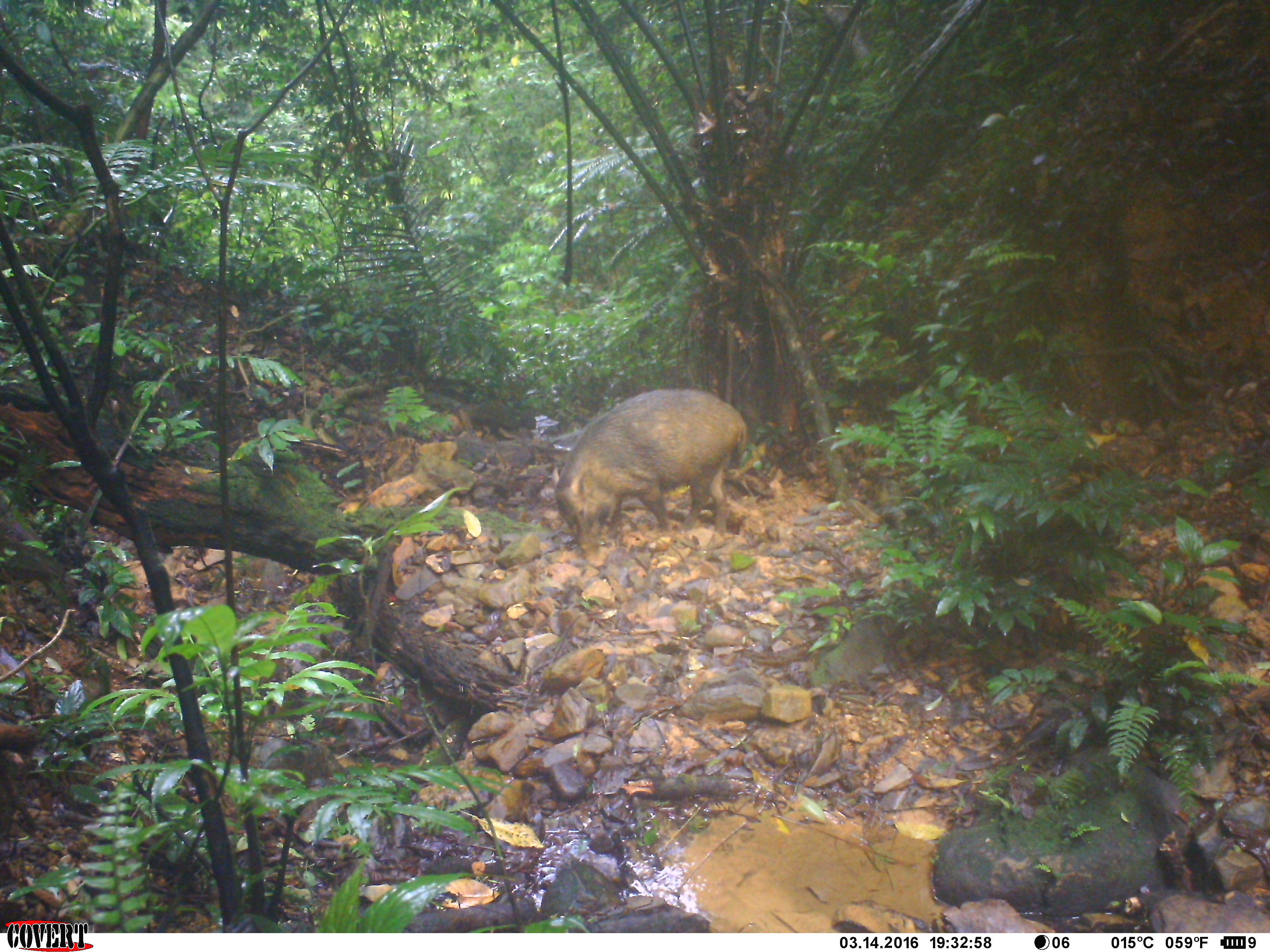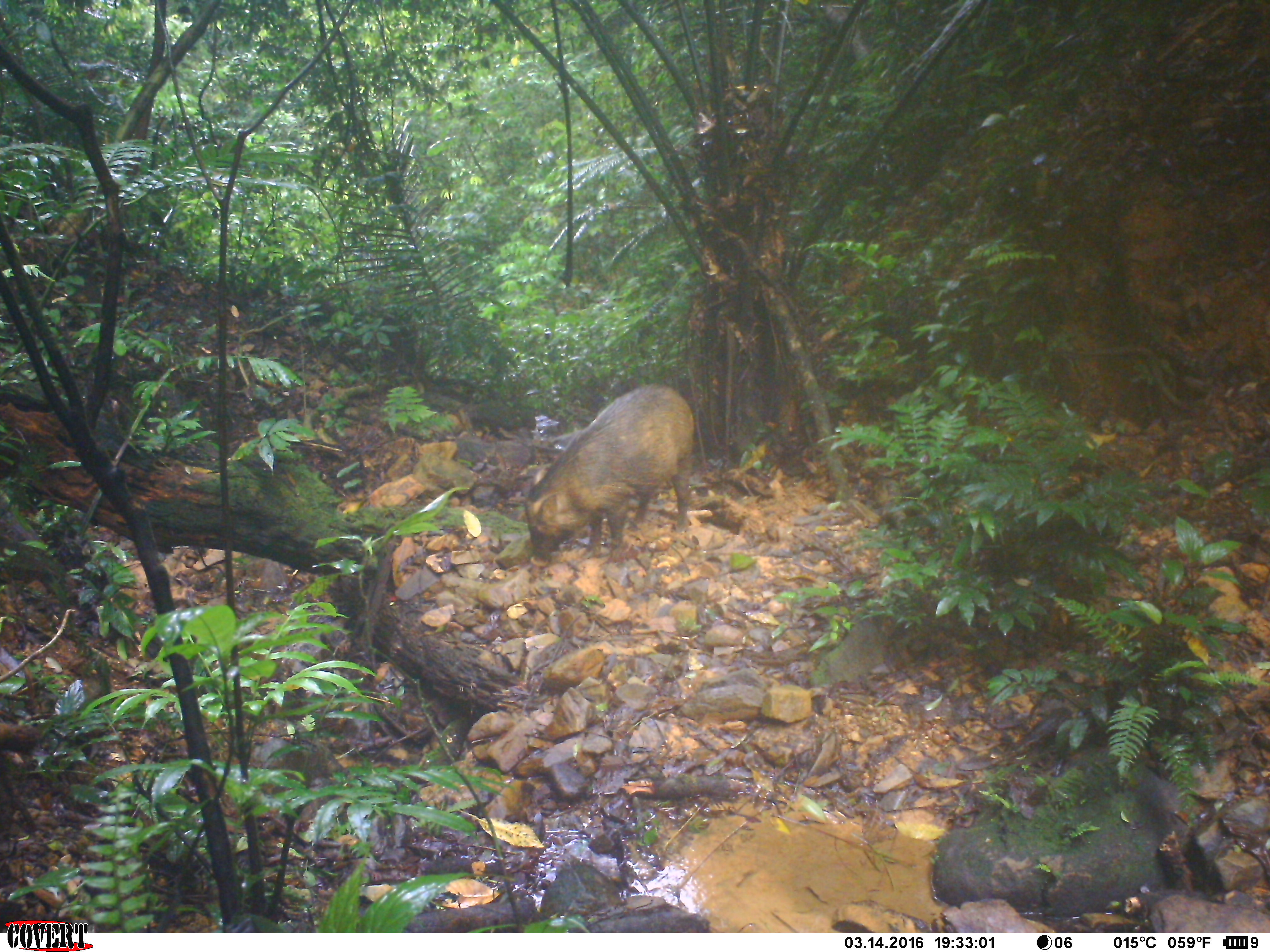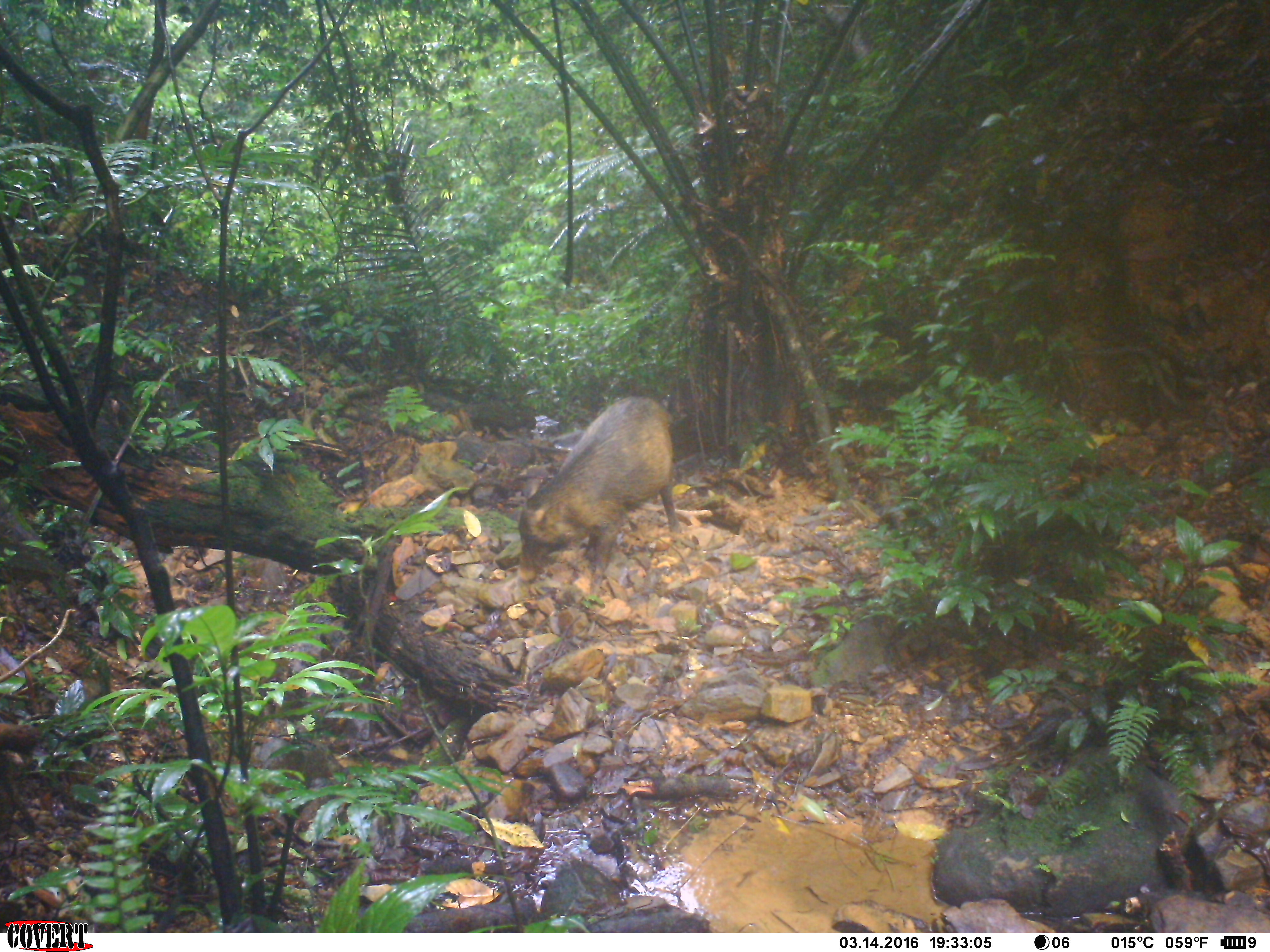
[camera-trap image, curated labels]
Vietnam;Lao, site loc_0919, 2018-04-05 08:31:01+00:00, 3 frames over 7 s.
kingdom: Animalia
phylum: Chordata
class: Mammalia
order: Artiodactyla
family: Suidae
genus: Sus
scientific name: Sus scrofa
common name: eurasian wild pig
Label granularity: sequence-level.